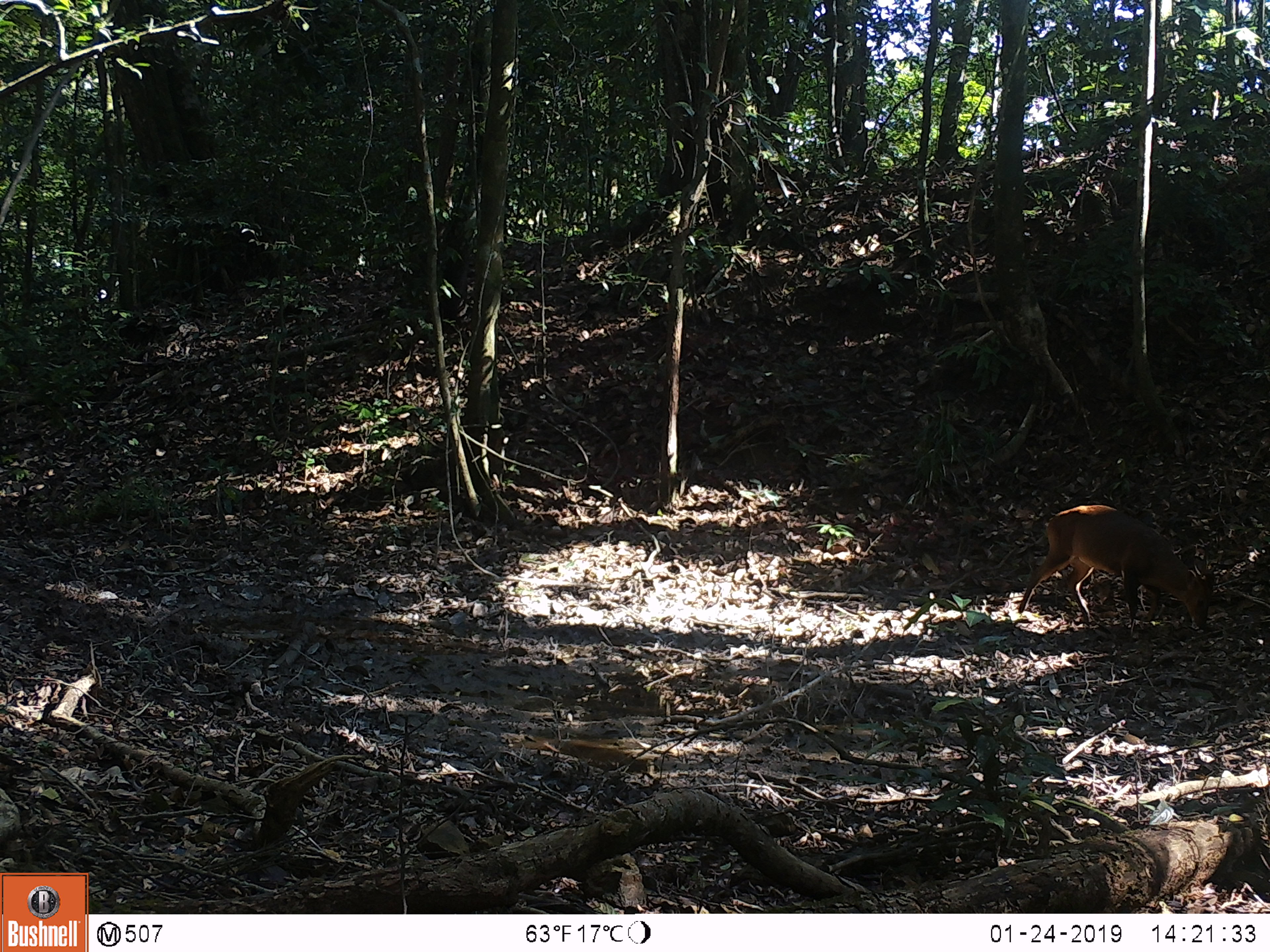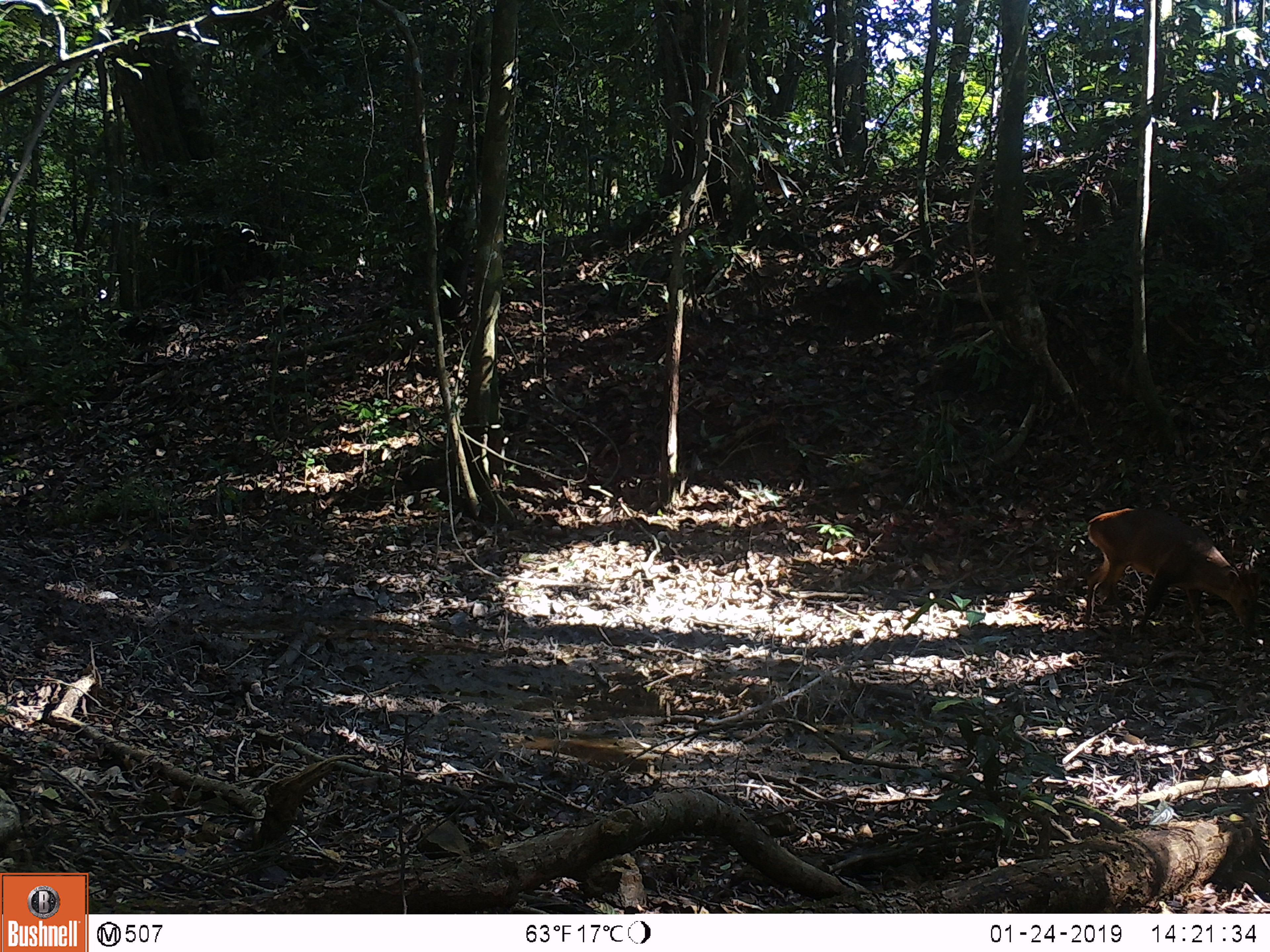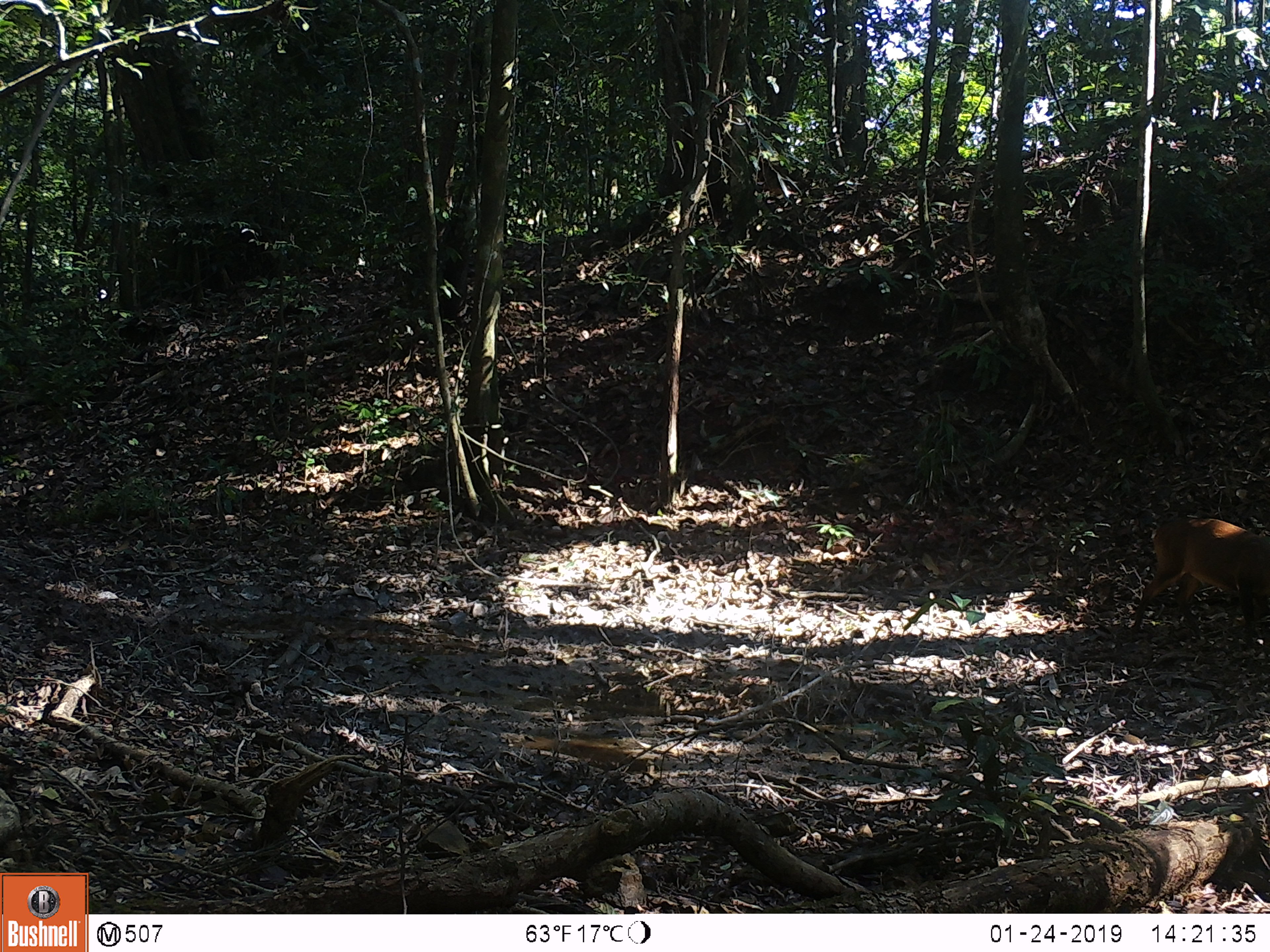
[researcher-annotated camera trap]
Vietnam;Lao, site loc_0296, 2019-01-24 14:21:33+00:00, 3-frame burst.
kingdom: Animalia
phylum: Chordata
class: Mammalia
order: Artiodactyla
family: Cervidae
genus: Muntiacus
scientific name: Muntiacus vuquangensis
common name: large-antlered muntjac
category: large antlered muntjac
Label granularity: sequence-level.